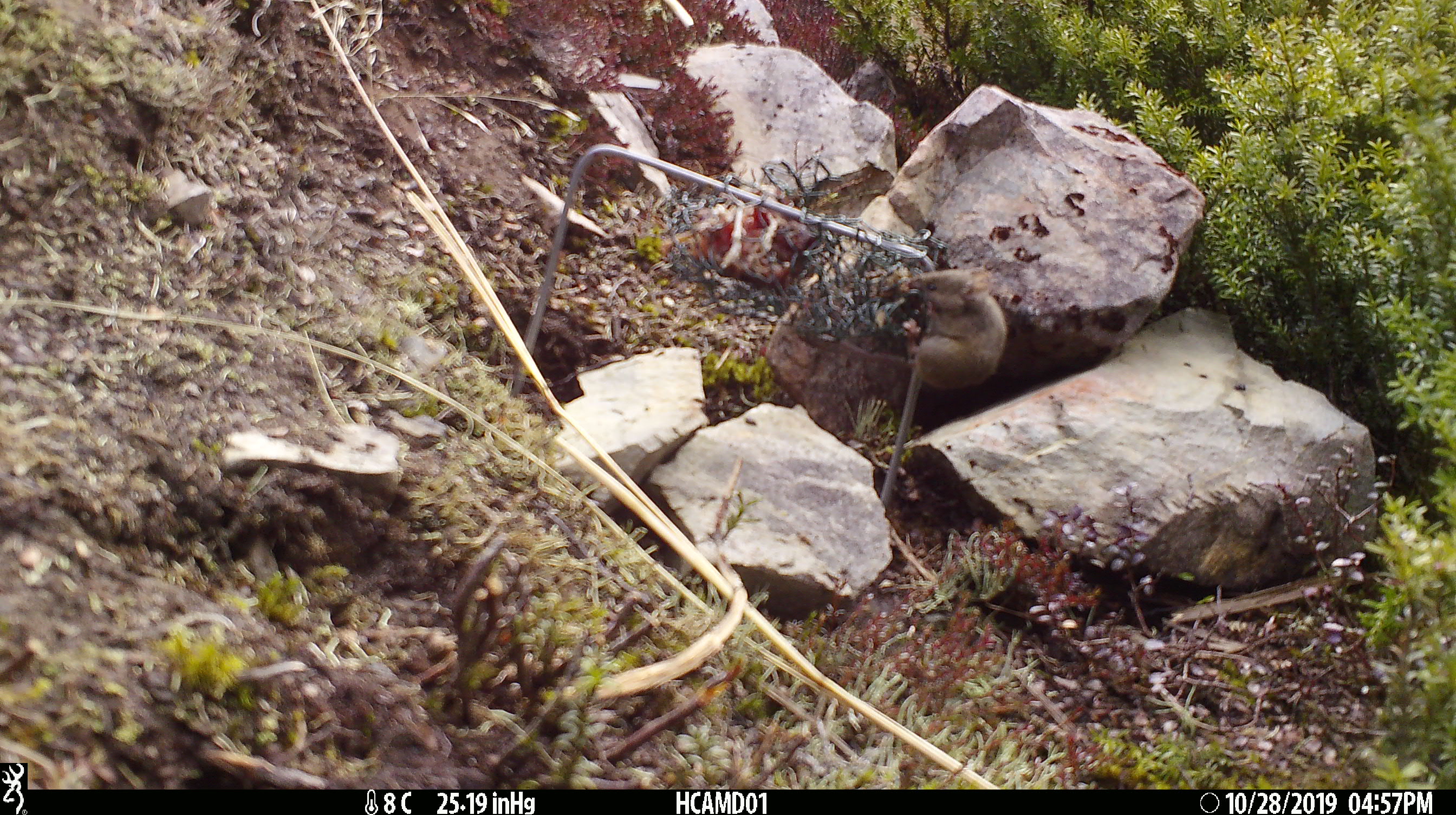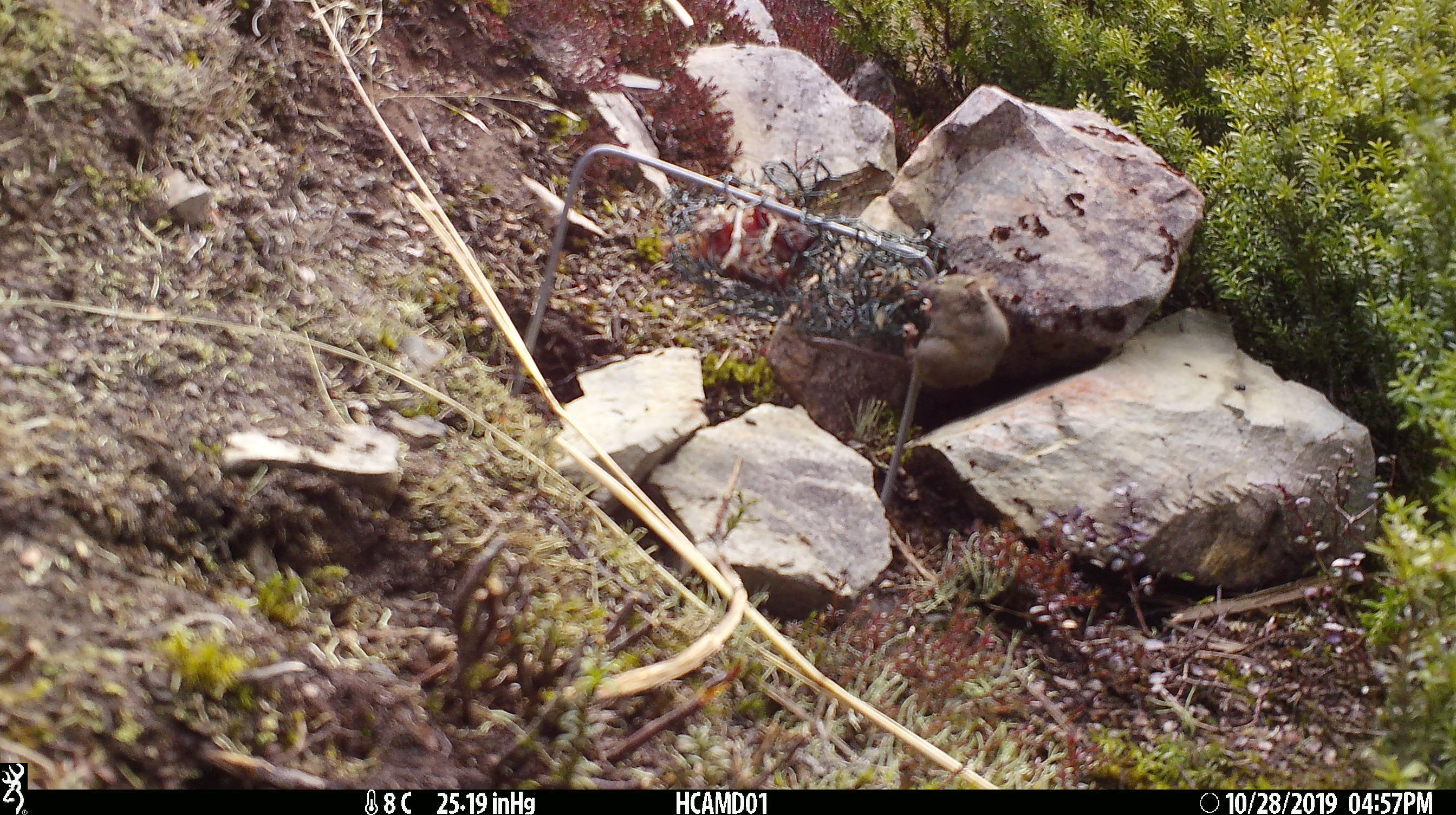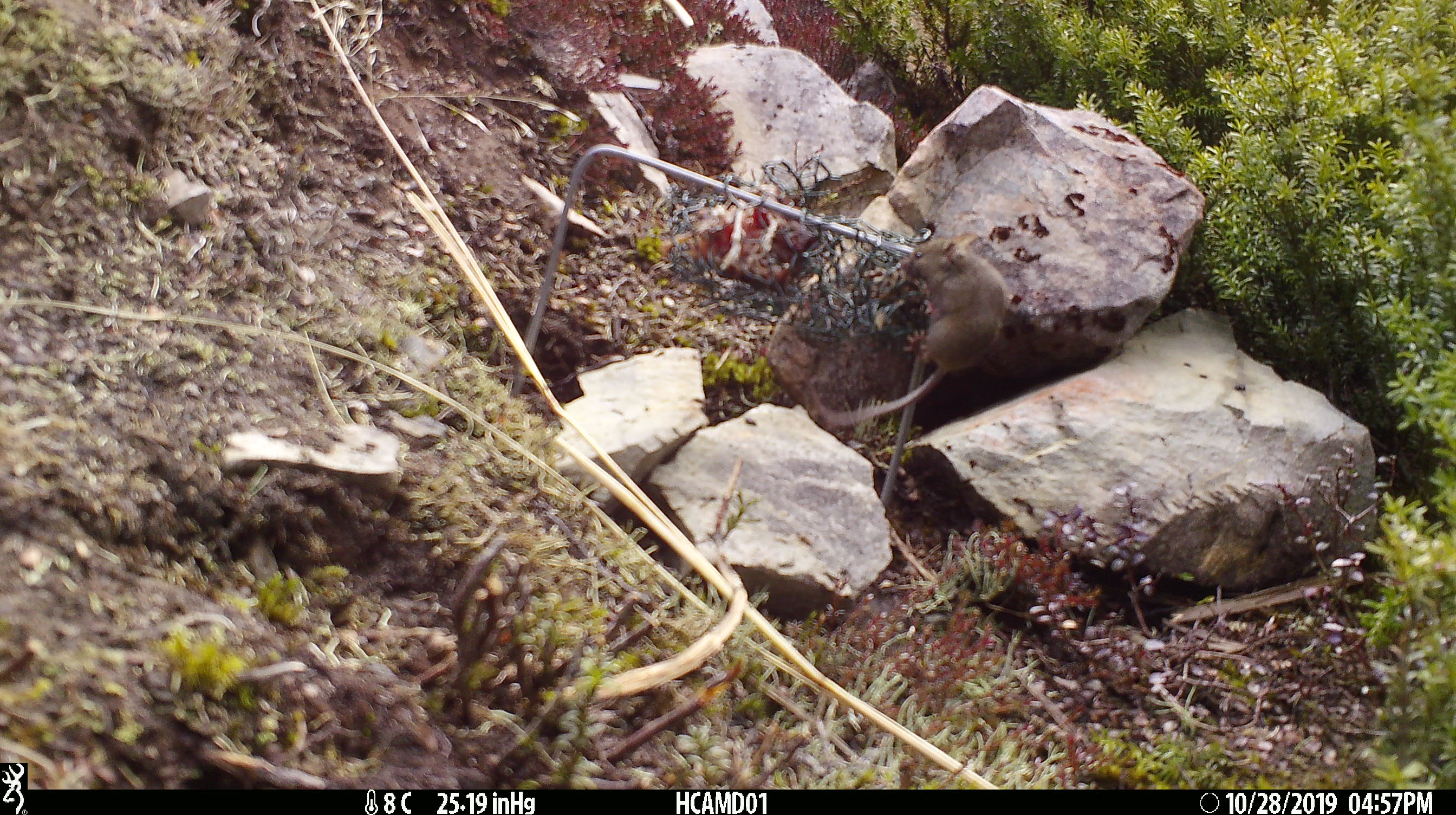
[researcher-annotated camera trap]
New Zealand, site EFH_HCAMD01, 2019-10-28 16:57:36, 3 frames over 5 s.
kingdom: Animalia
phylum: Chordata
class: Mammalia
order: Rodentia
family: Muridae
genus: Mus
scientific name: Mus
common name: mouse